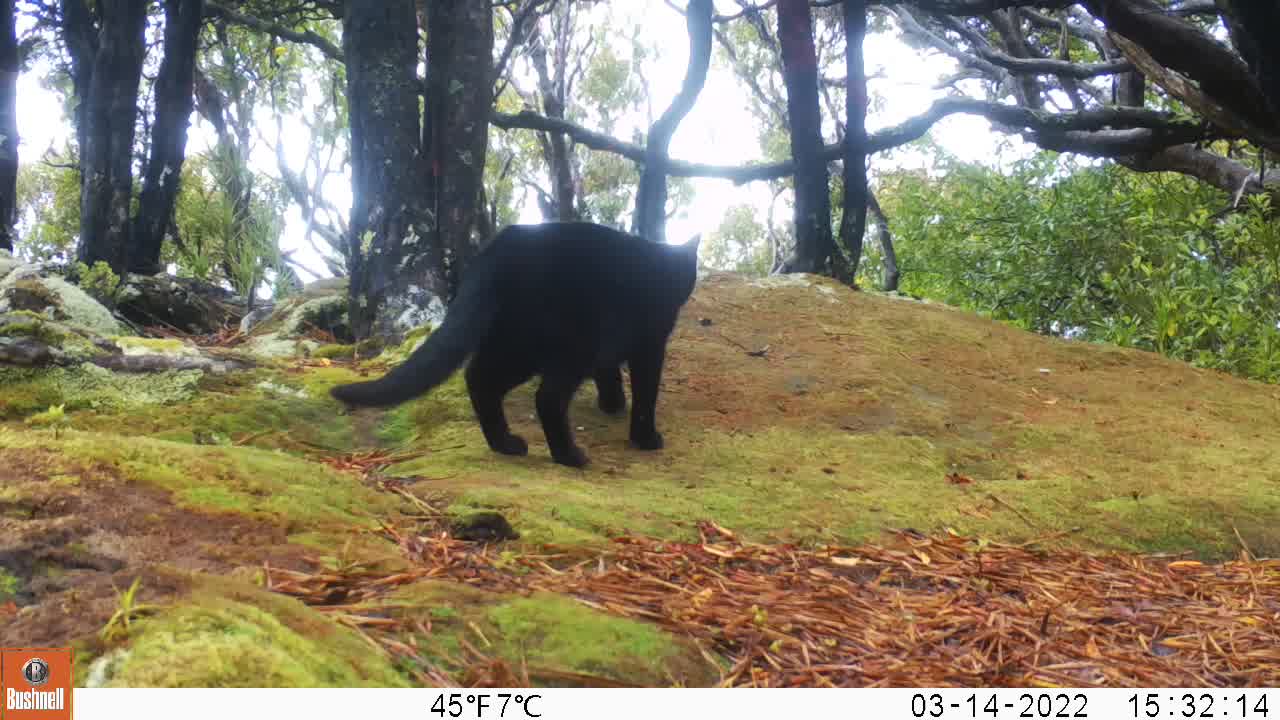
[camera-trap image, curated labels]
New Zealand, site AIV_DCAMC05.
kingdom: Animalia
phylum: Chordata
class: Mammalia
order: Carnivora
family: Felidae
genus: Felis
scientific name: Felis catus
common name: domestic cat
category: cat